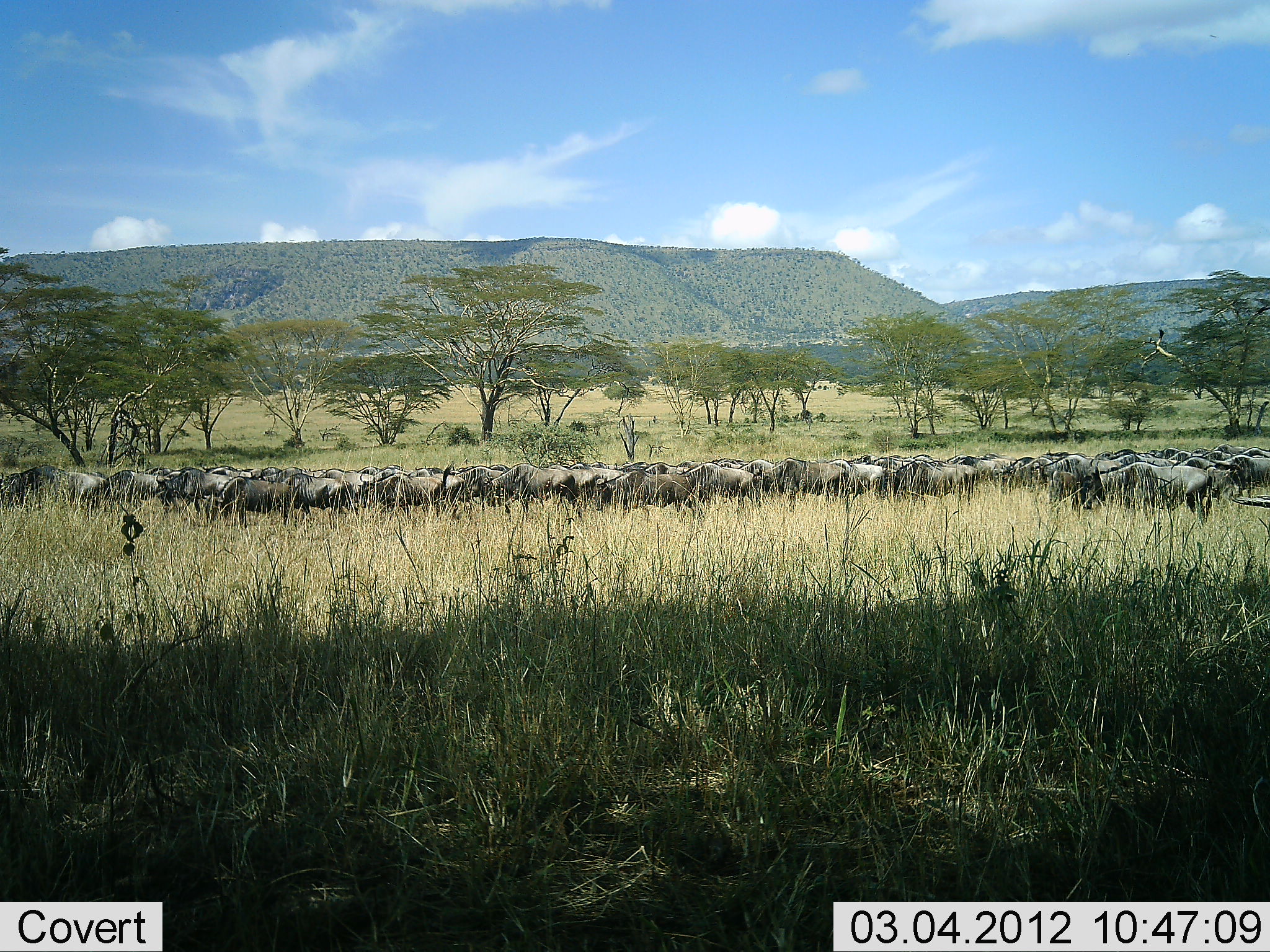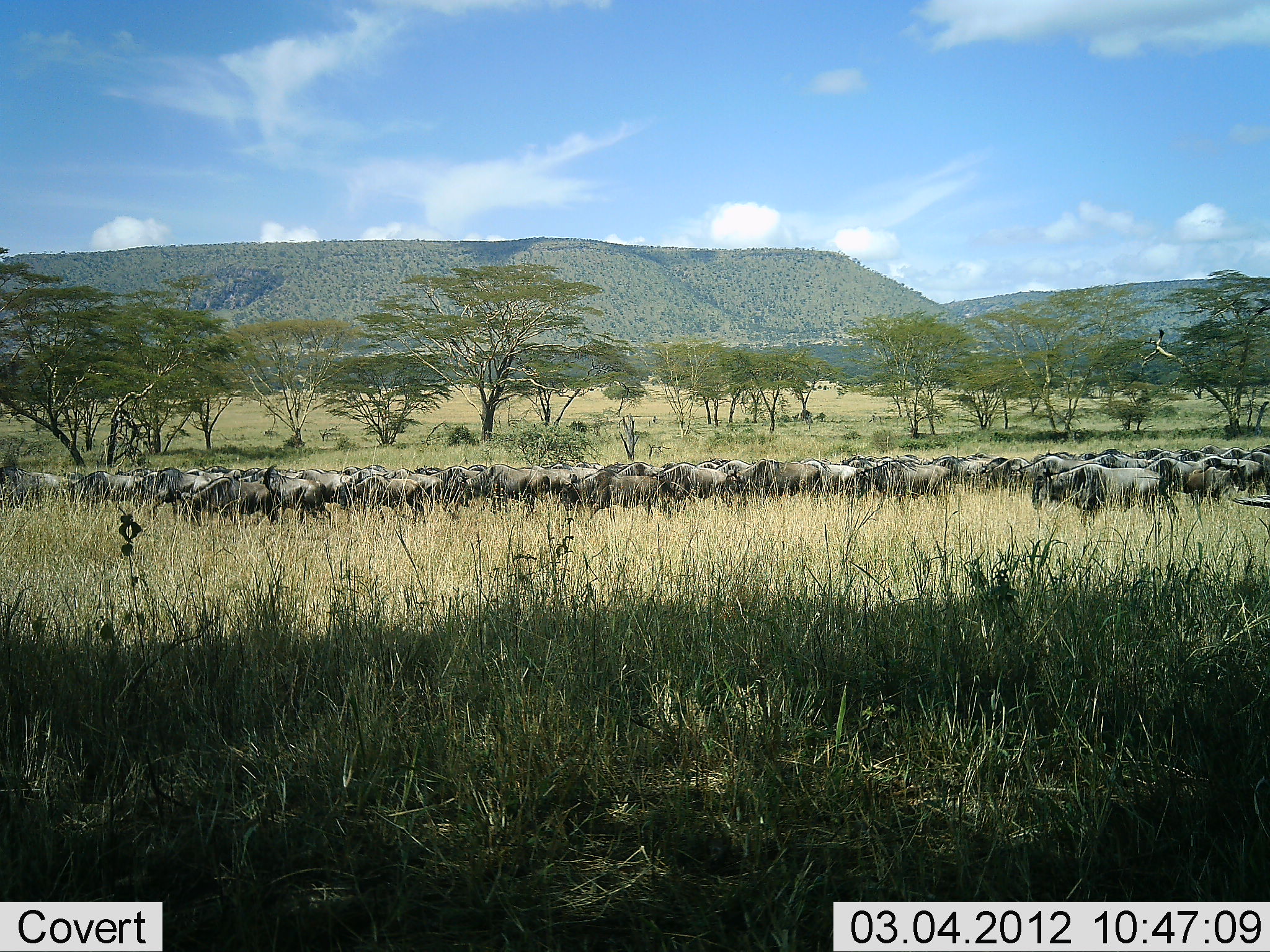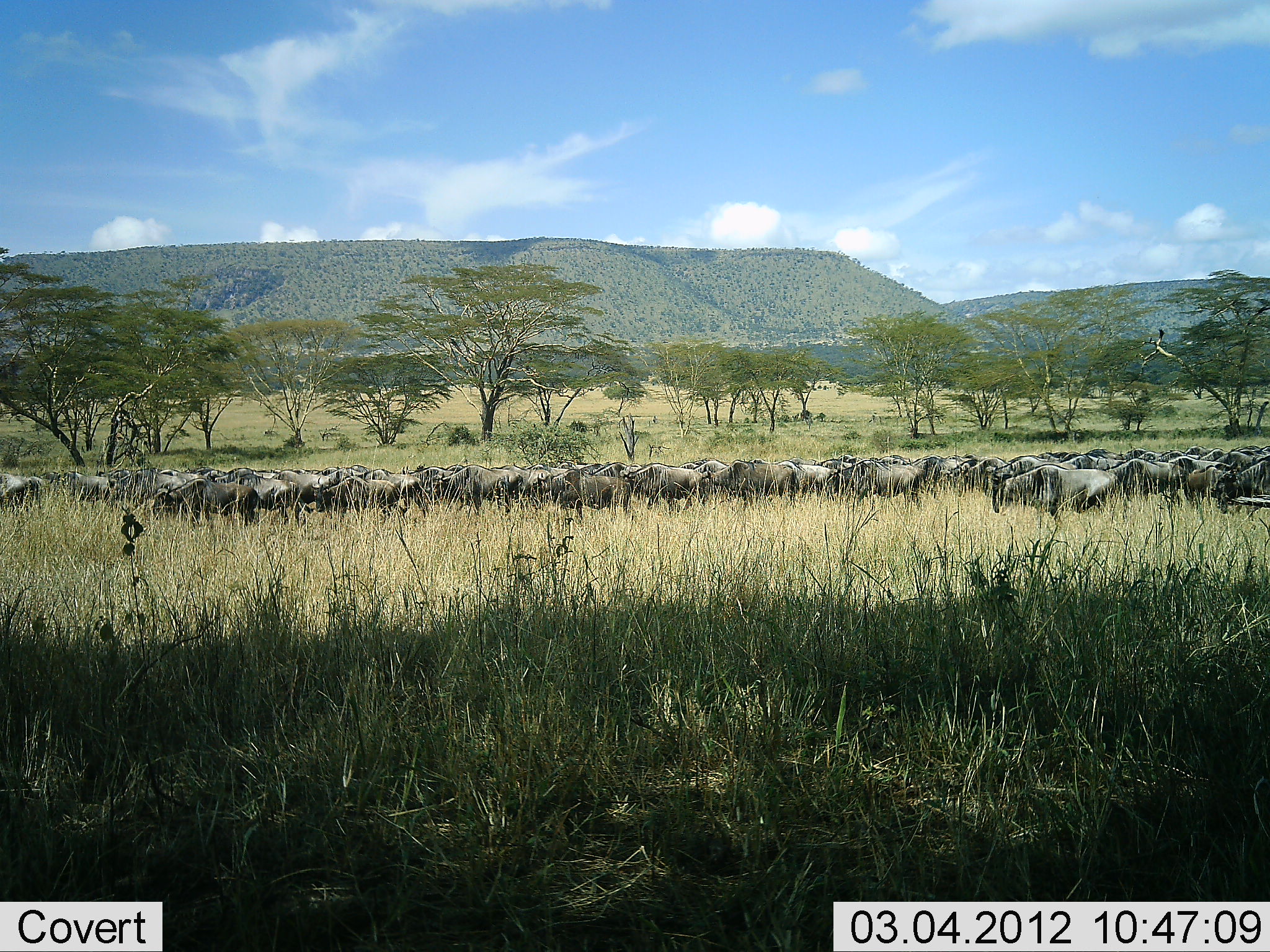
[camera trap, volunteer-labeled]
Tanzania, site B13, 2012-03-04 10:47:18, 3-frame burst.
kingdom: Animalia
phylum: Chordata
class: Mammalia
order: Artiodactyla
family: Bovidae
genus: Connochaetes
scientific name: Connochaetes taurinus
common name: blue wildebeest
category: wildebeest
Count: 51+.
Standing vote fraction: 0%.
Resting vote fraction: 0%.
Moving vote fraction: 94%.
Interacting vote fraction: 0%.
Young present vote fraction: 0%.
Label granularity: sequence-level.